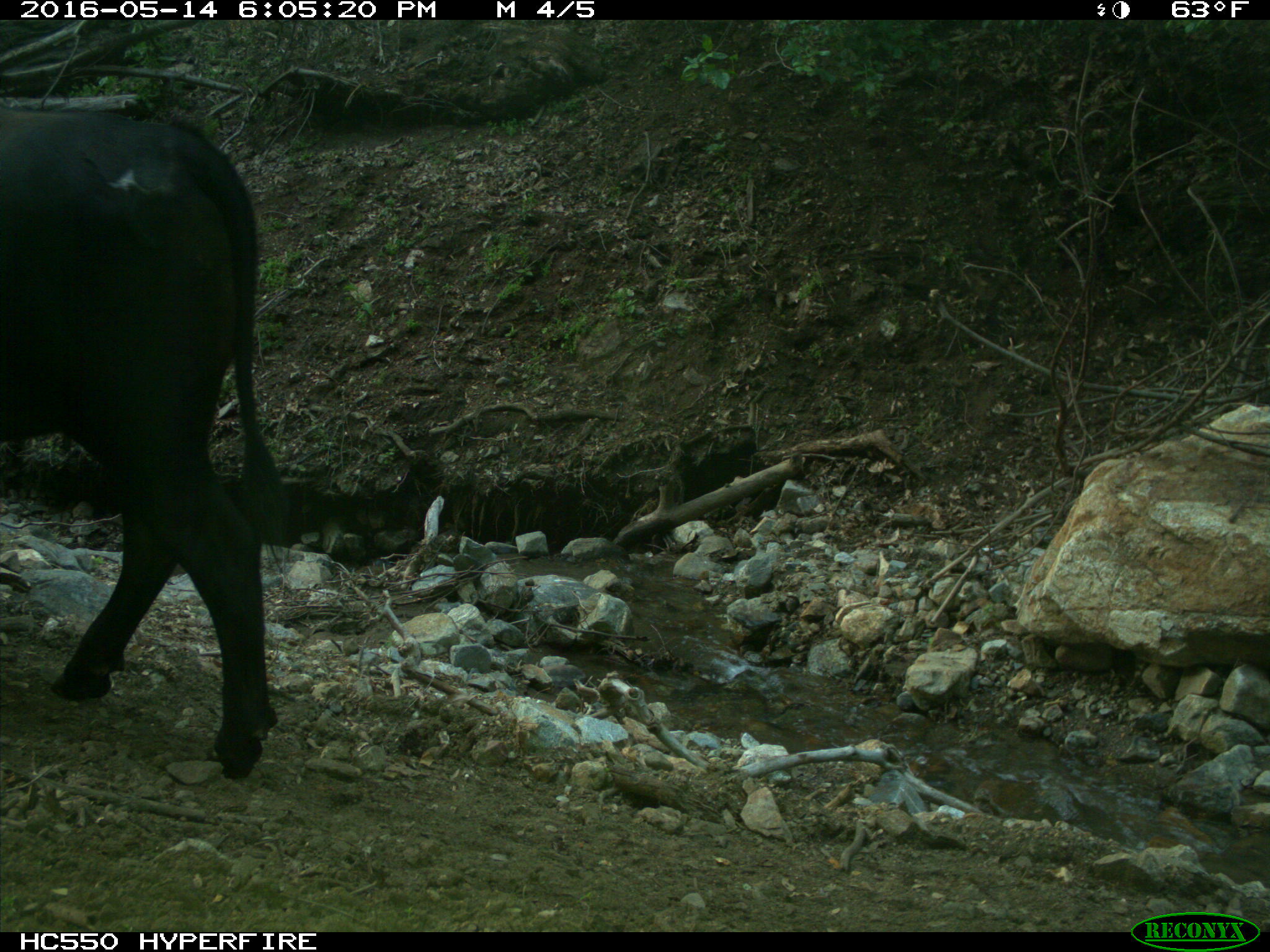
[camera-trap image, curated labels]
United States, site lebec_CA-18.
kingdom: Animalia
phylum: Chordata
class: Mammalia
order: Artiodactyla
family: Bovidae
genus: Bos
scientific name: Bos taurus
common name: domestic cow